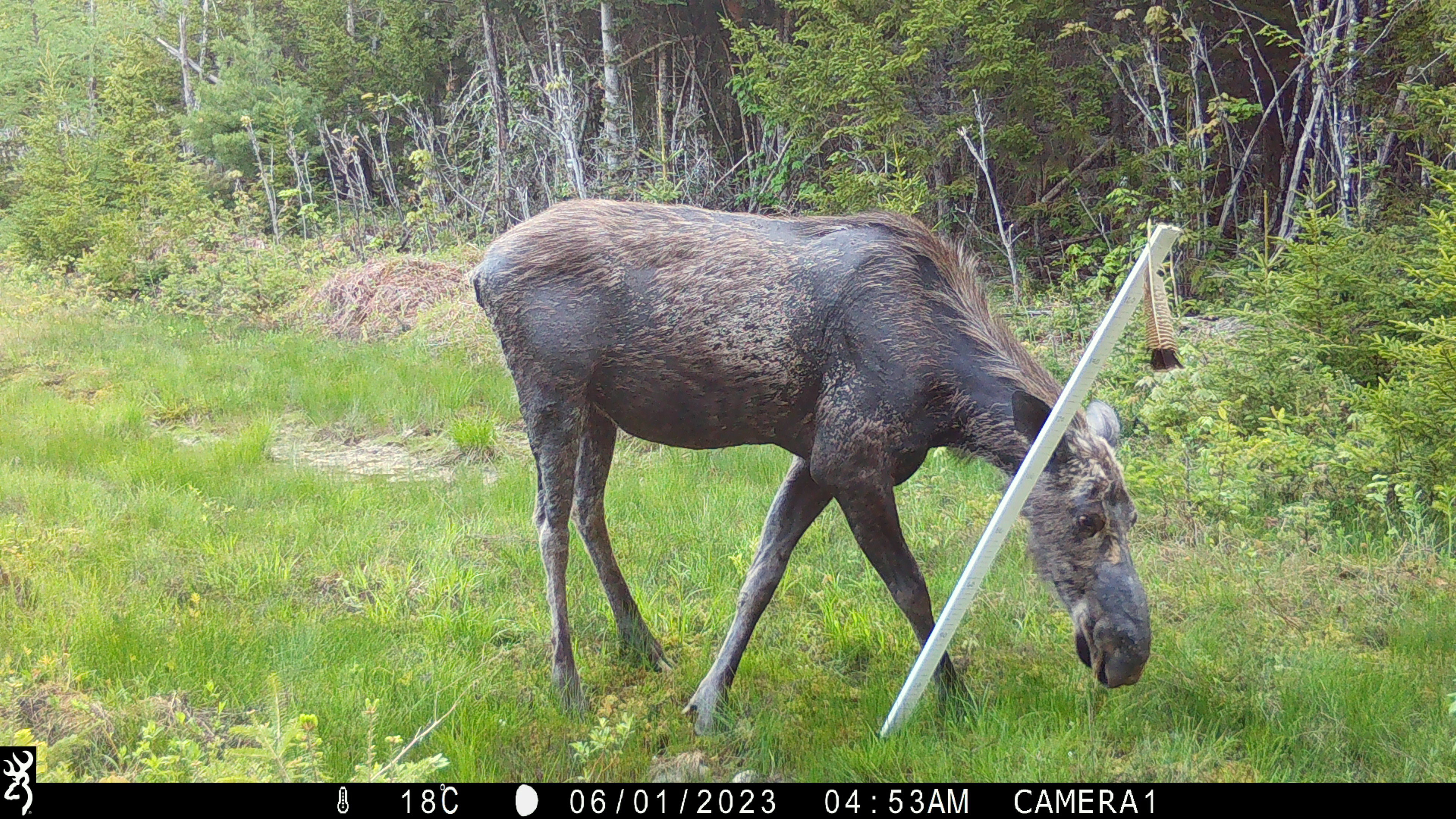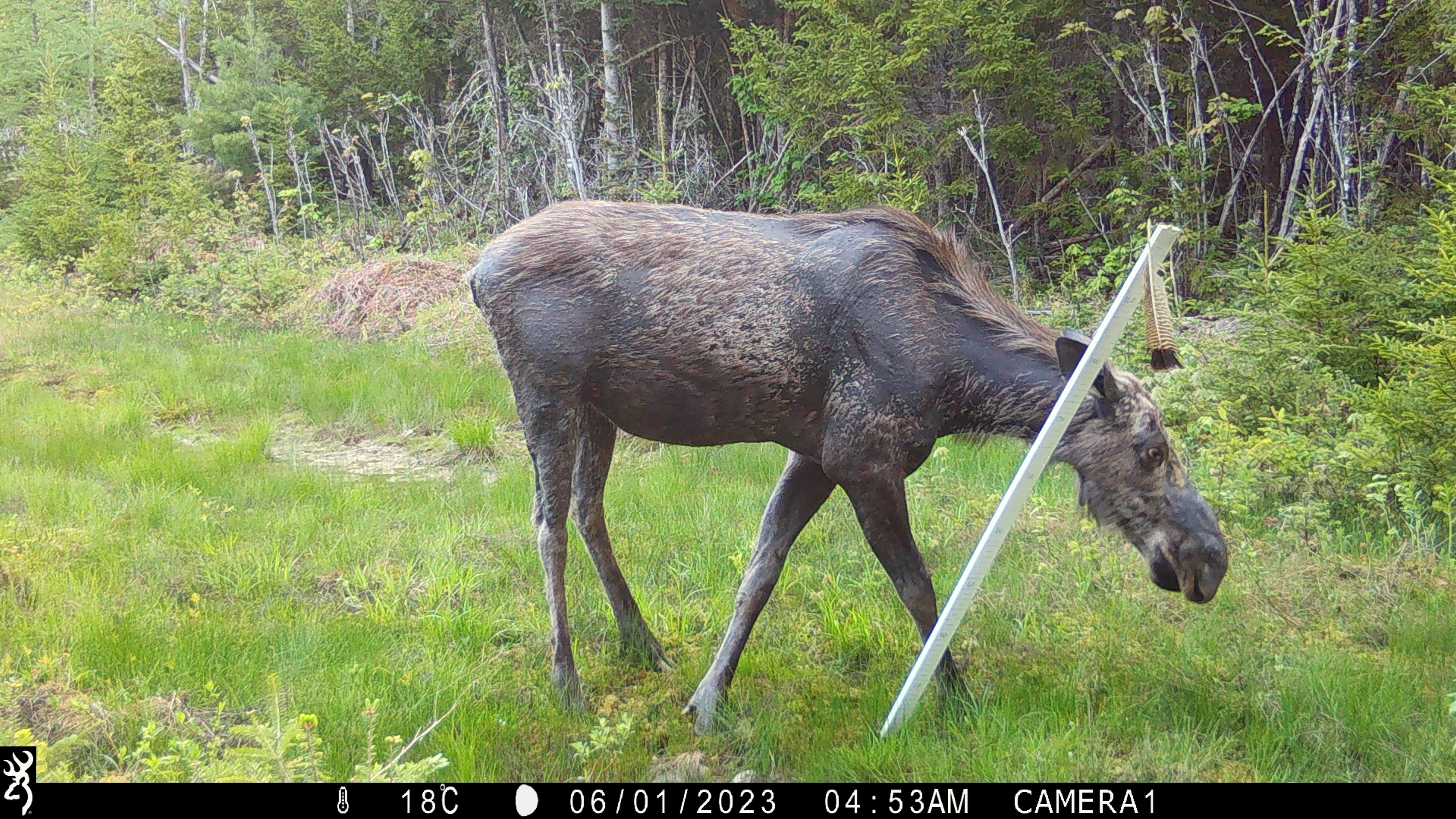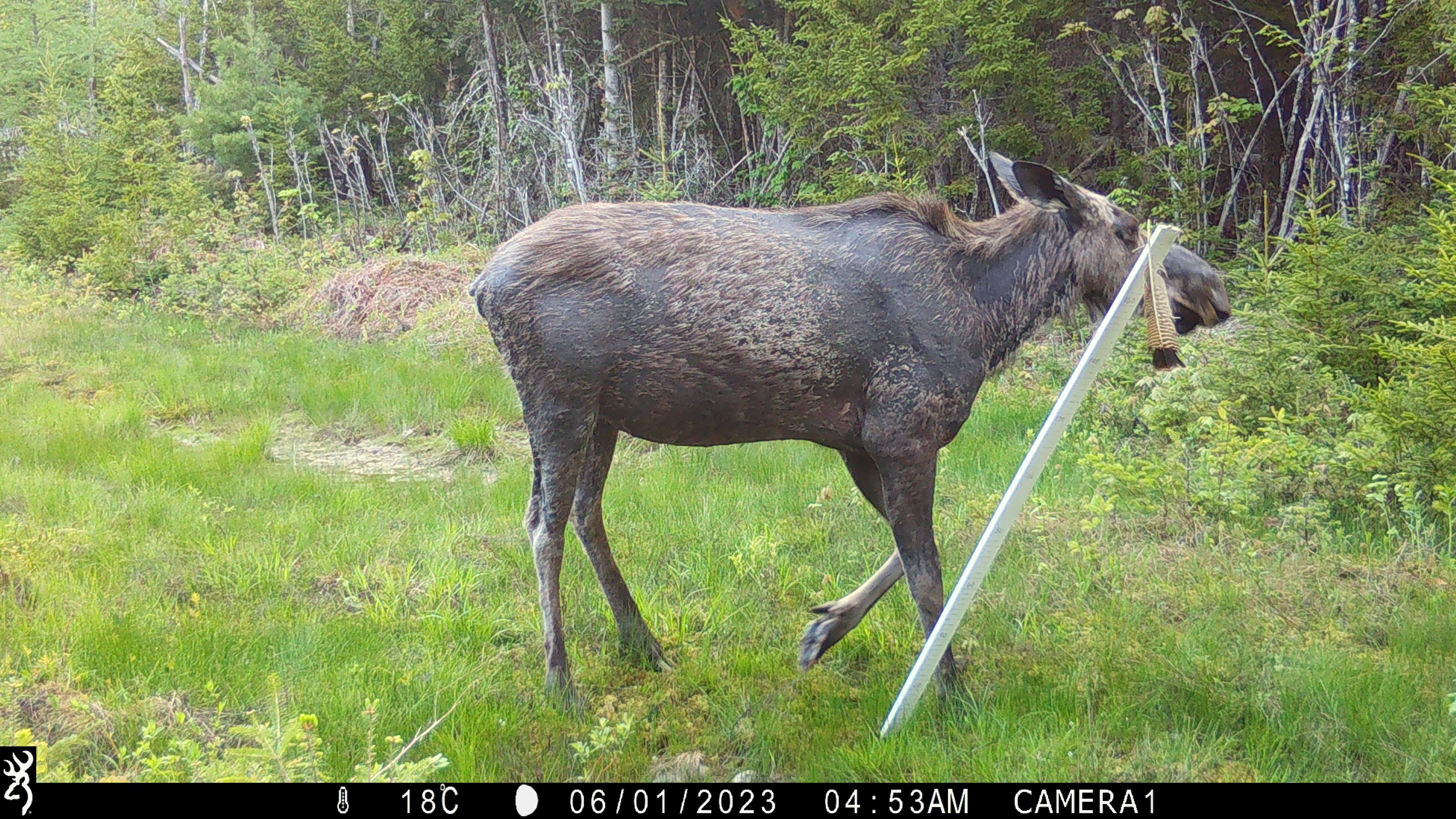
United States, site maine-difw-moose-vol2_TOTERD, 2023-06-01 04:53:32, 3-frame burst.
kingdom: Animalia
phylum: Chordata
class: Mammalia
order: Artiodactyla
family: Cervidae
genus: Alces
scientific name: Alces alces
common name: moose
Moose (Alces alces).